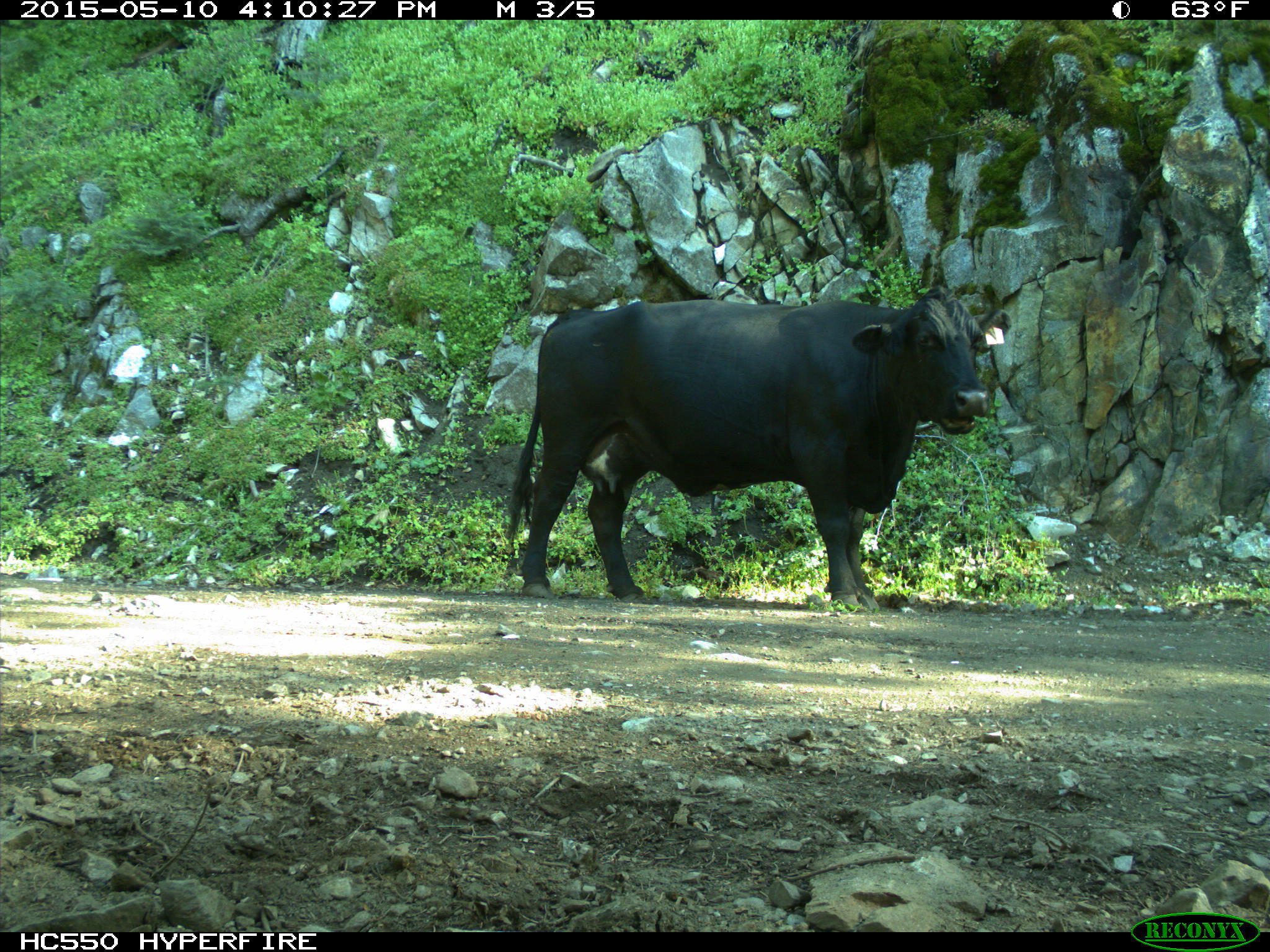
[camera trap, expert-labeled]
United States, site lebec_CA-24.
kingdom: Animalia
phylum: Chordata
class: Mammalia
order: Artiodactyla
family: Bovidae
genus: Bos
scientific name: Bos taurus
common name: domestic cow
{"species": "Bos taurus (domestic cow)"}